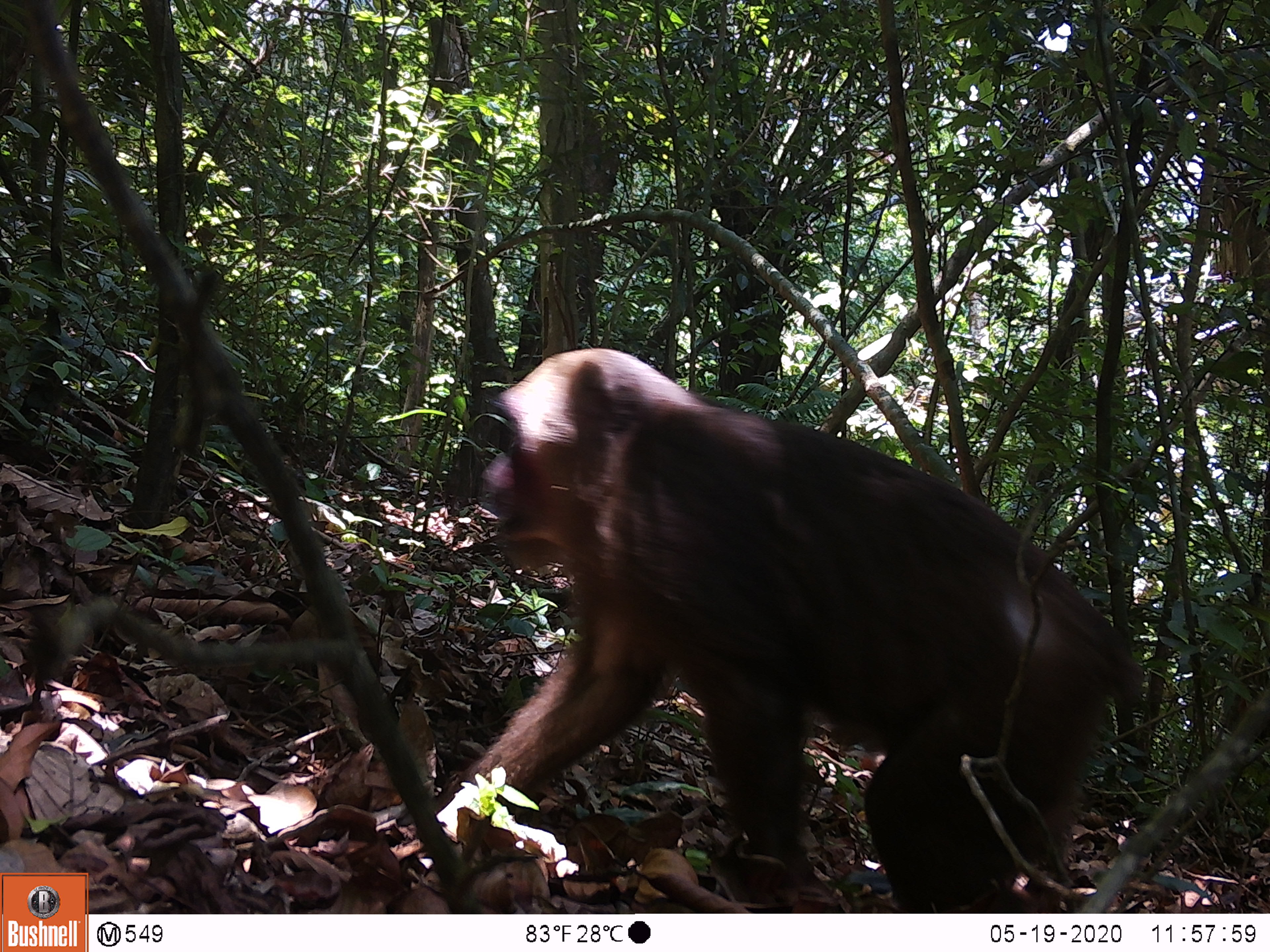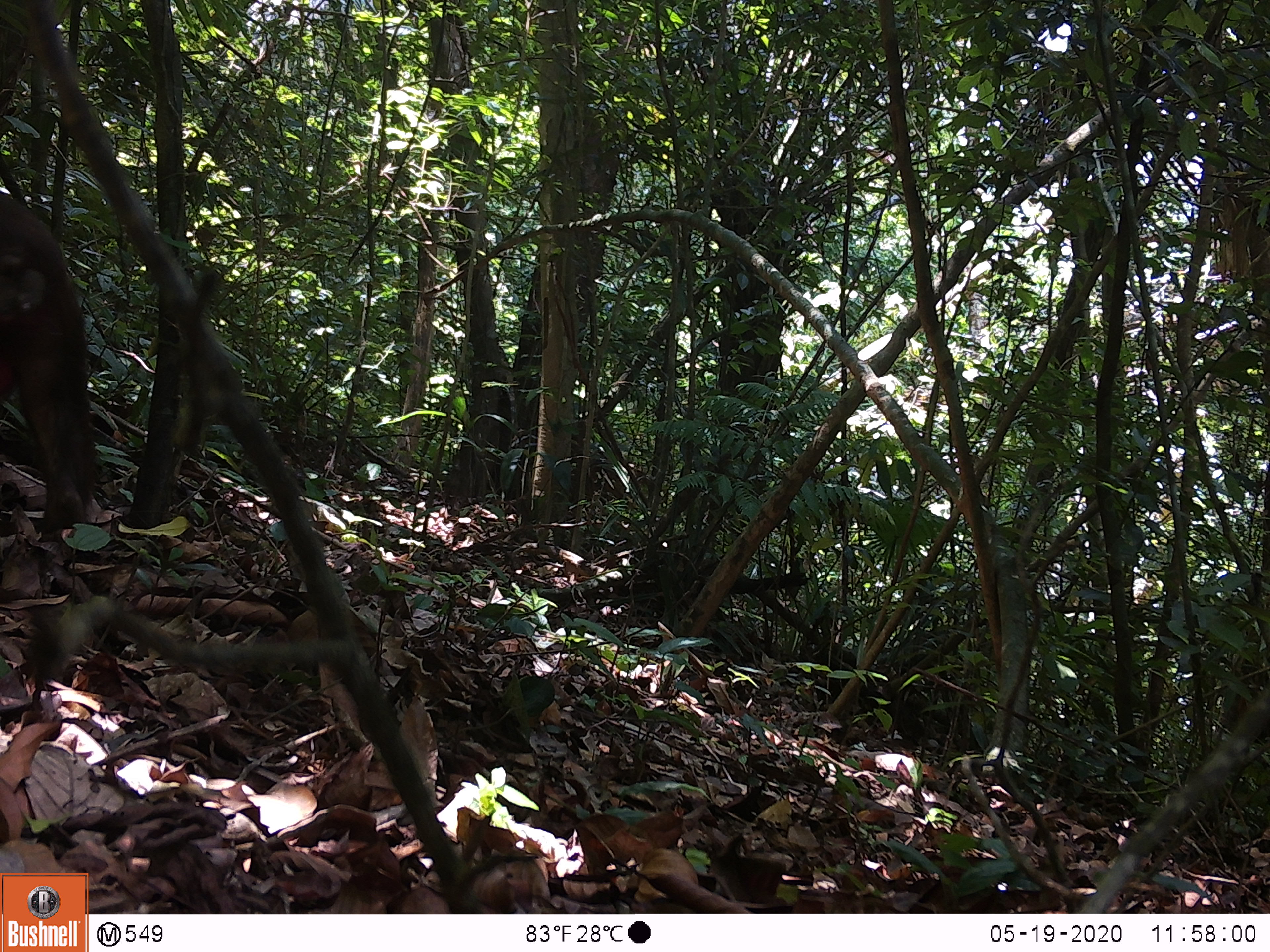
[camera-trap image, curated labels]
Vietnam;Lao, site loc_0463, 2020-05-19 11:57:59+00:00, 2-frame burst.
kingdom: Animalia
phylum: Chordata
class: Mammalia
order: Primates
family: Cercopithecidae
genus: Macaca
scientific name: Macaca arctoides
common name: stump-tailed macaque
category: stump tailed macaque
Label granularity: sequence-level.